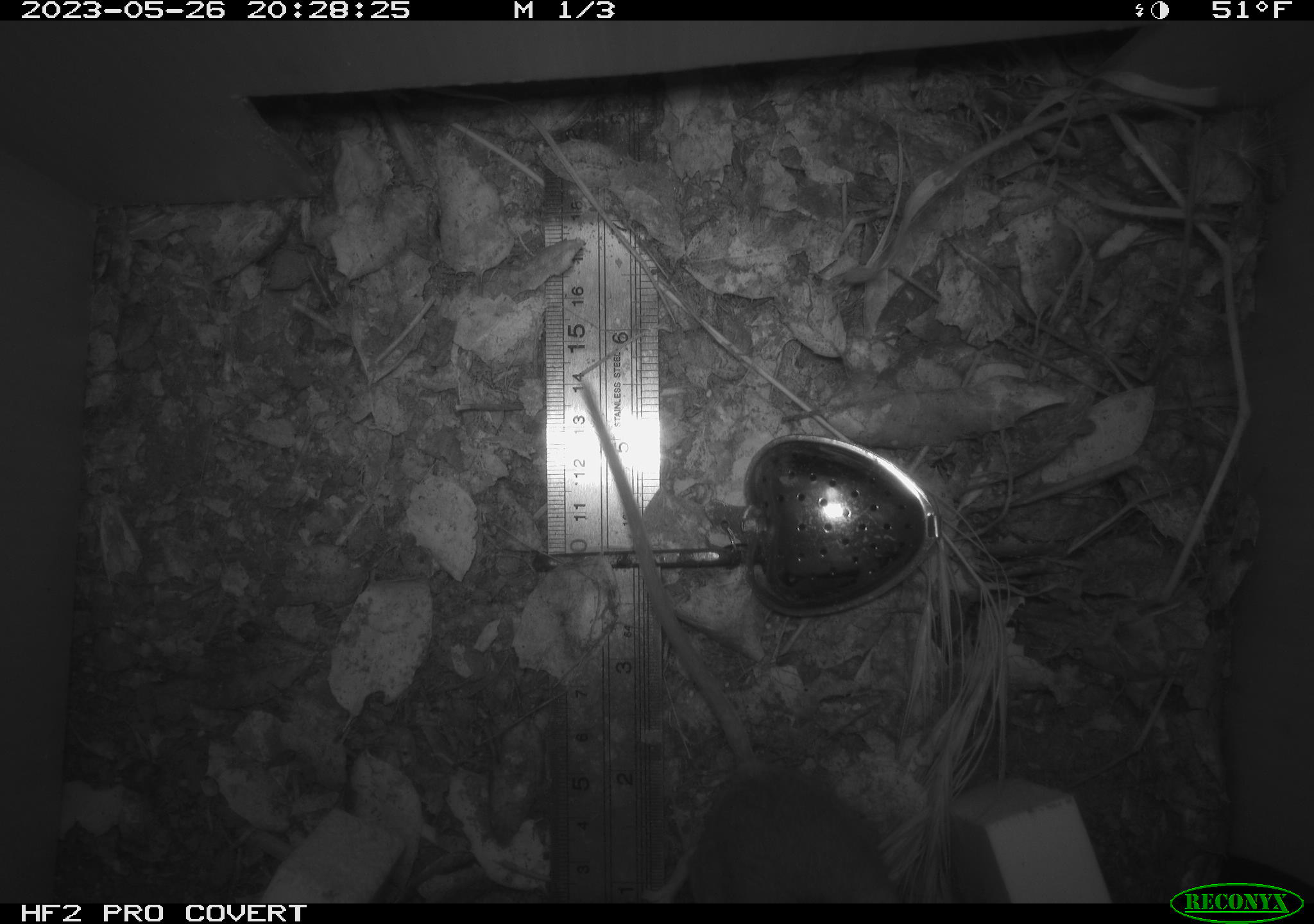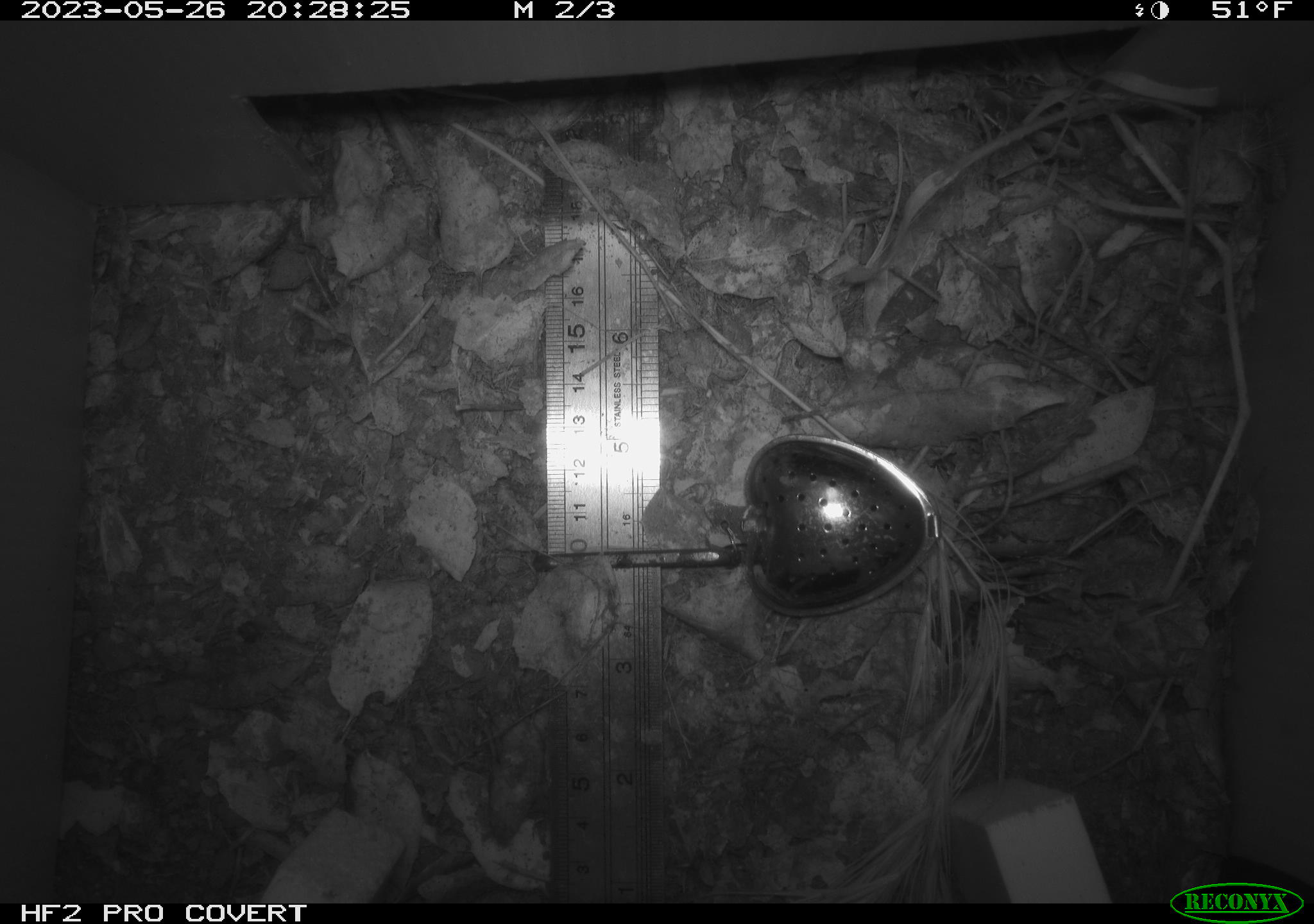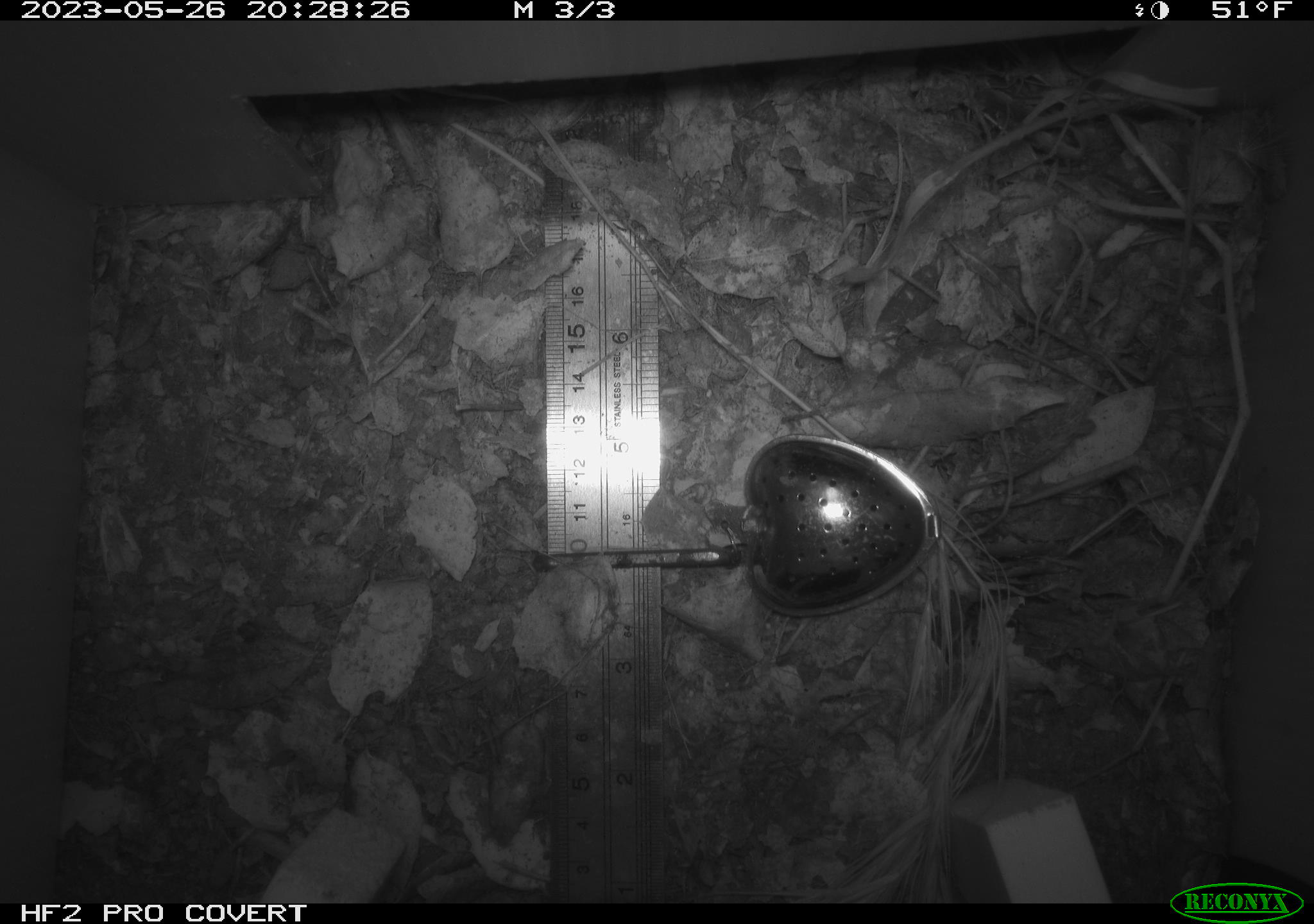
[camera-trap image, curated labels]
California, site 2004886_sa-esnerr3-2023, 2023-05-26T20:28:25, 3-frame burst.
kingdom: Animalia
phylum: Chordata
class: Mammalia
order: Rodentia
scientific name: Rodentia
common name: mouse species